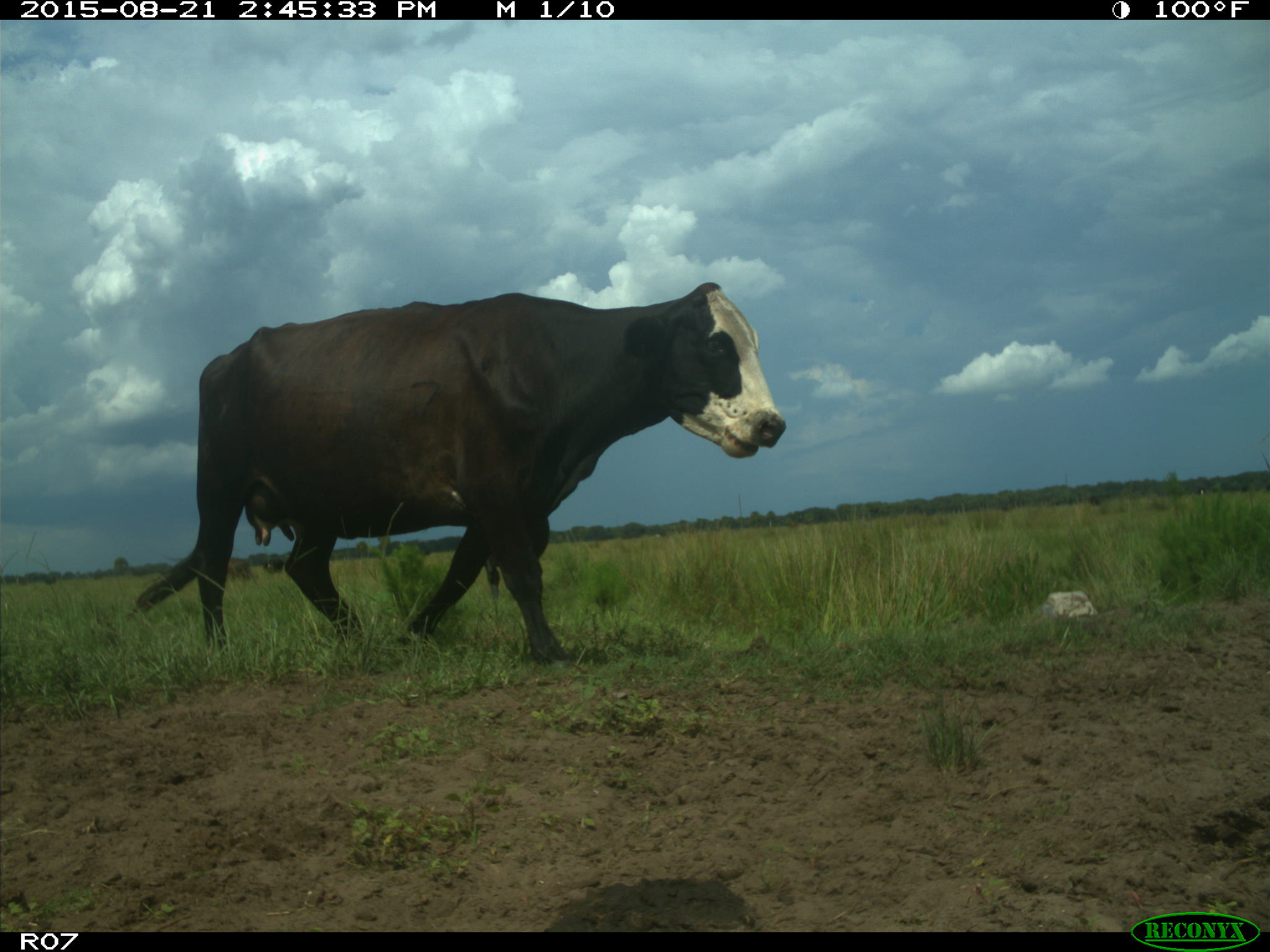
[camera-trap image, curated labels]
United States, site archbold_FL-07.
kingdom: Animalia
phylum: Chordata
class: Mammalia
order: Artiodactyla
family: Bovidae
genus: Bos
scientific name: Bos taurus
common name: domestic cow